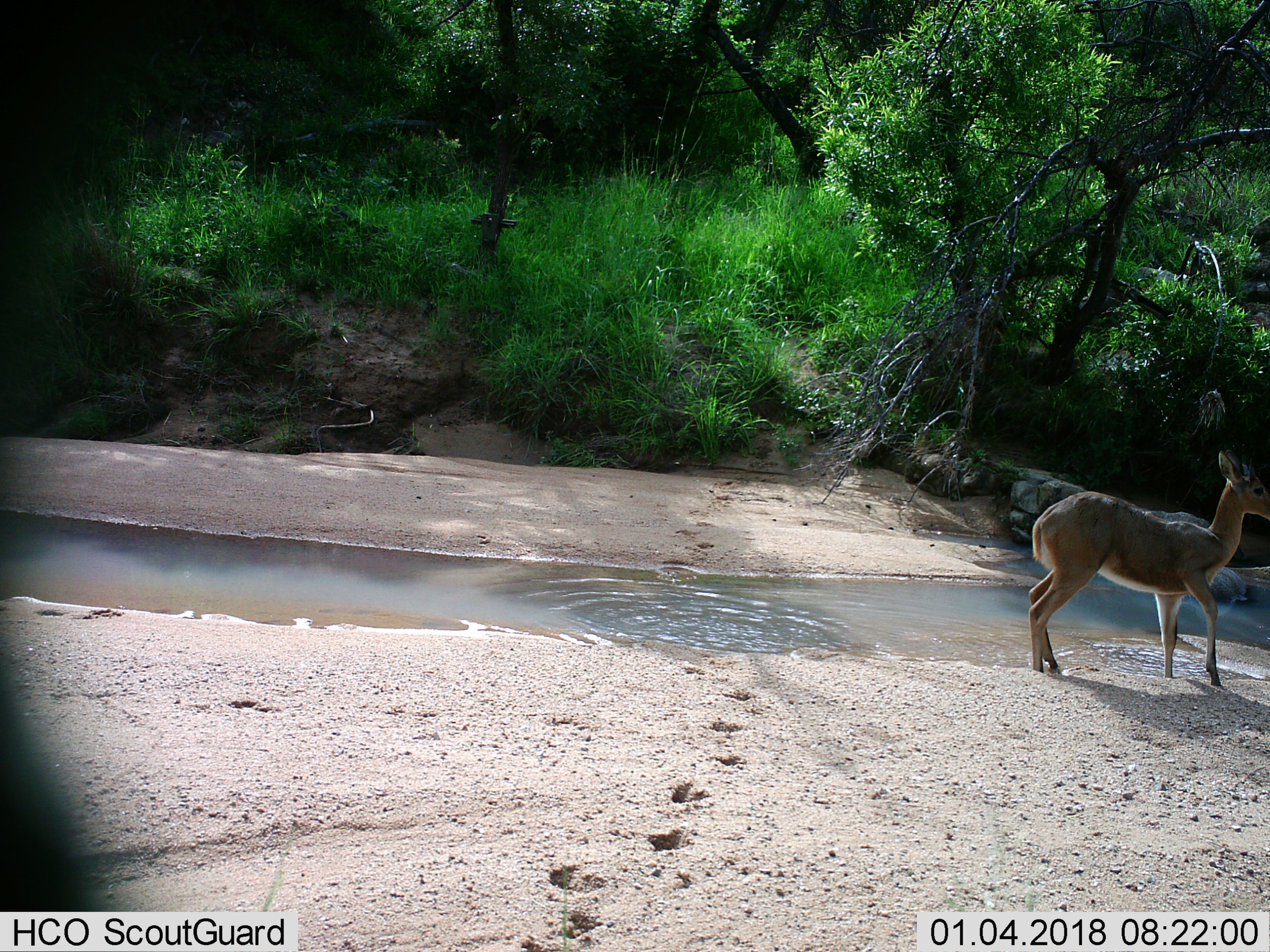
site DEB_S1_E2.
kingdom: Animalia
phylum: Chordata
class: Mammalia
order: Artiodactyla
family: Bovidae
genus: Sylvicapra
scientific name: Sylvicapra grimmia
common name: common duiker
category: duikercommongrey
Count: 1.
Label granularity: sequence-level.